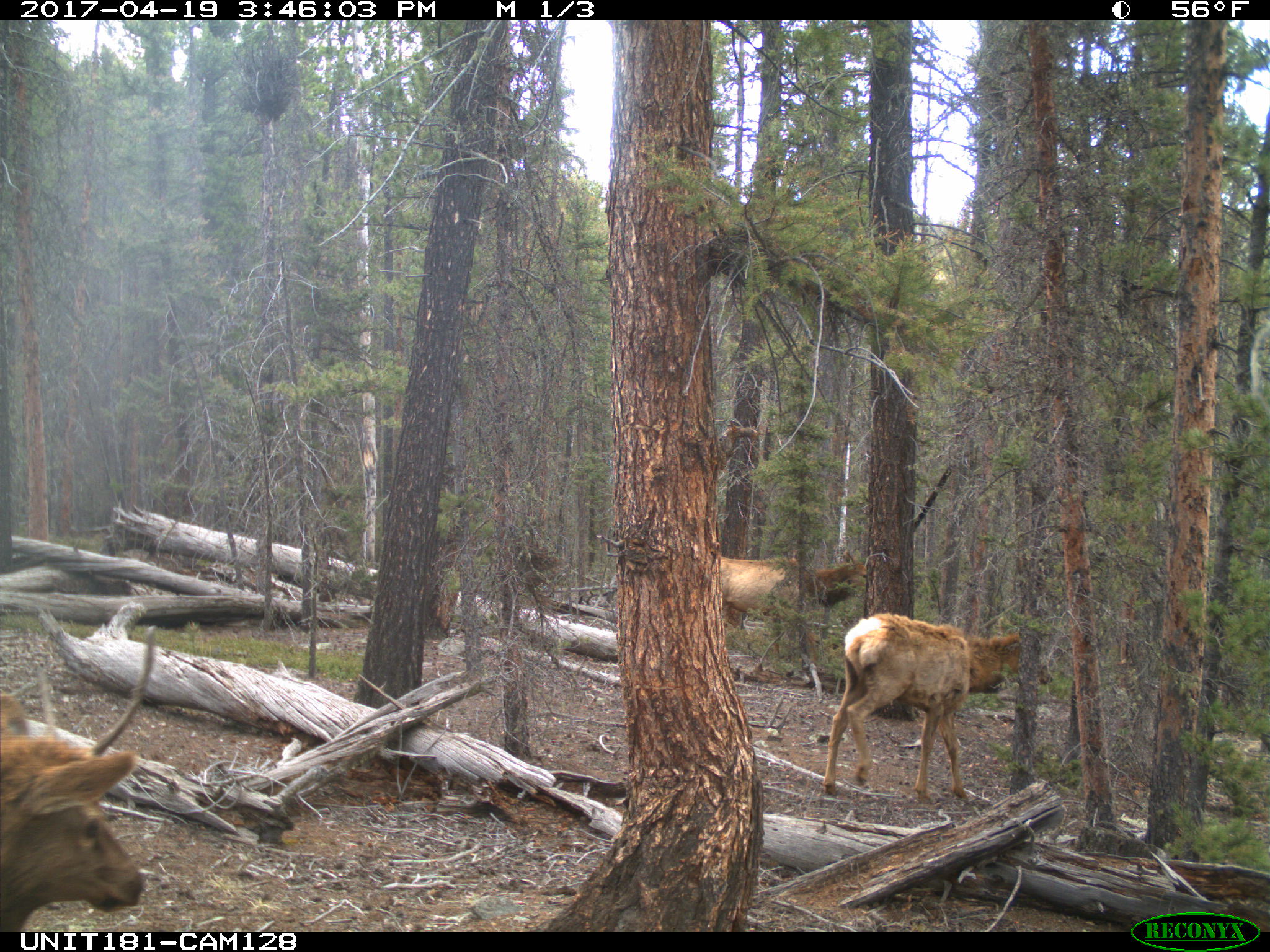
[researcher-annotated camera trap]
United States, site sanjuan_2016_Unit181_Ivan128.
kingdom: Animalia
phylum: Chordata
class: Mammalia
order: Artiodactyla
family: Cervidae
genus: Cervus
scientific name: Cervus elaphus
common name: red deer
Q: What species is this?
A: Cervus elaphus (red deer).